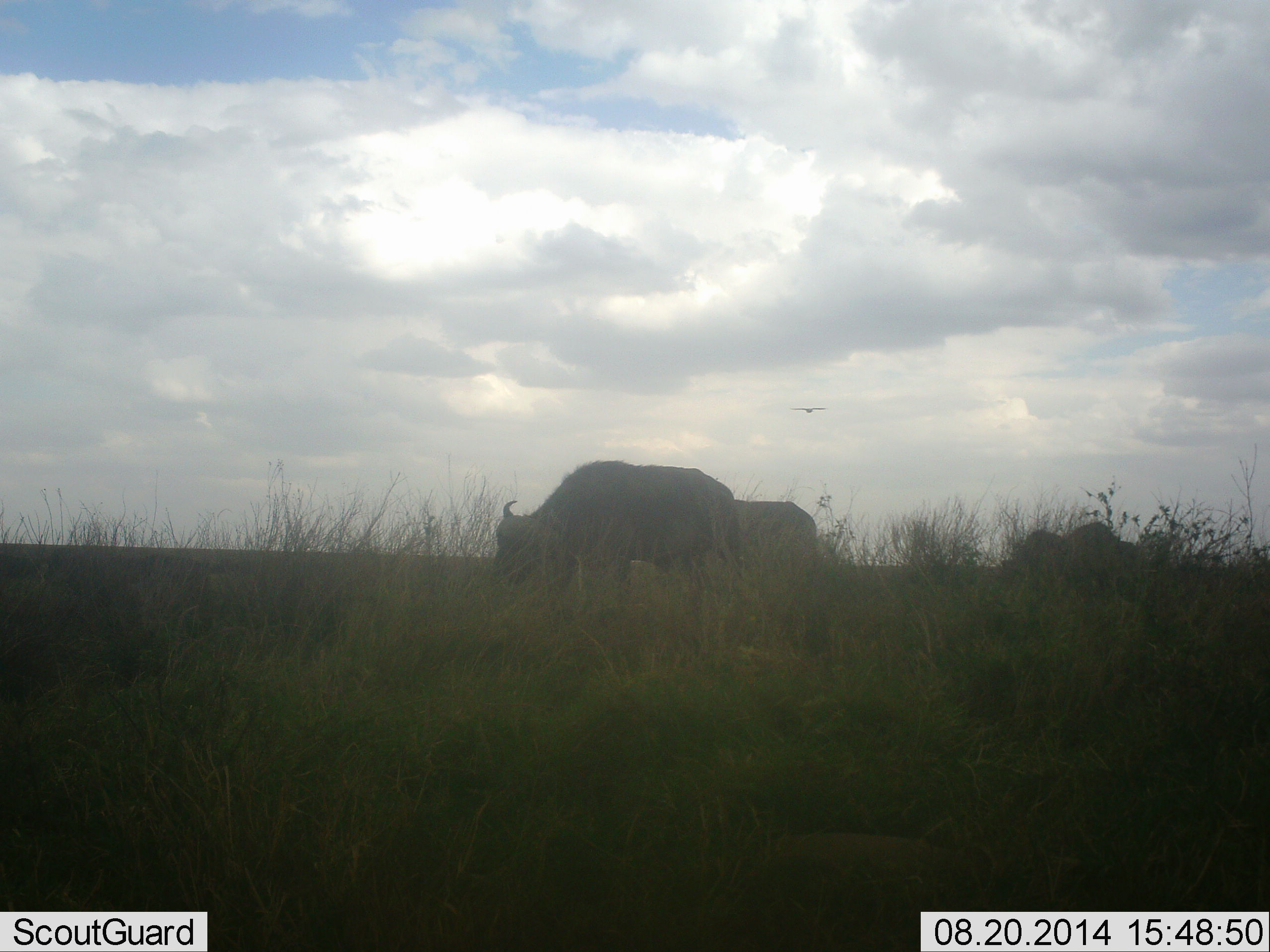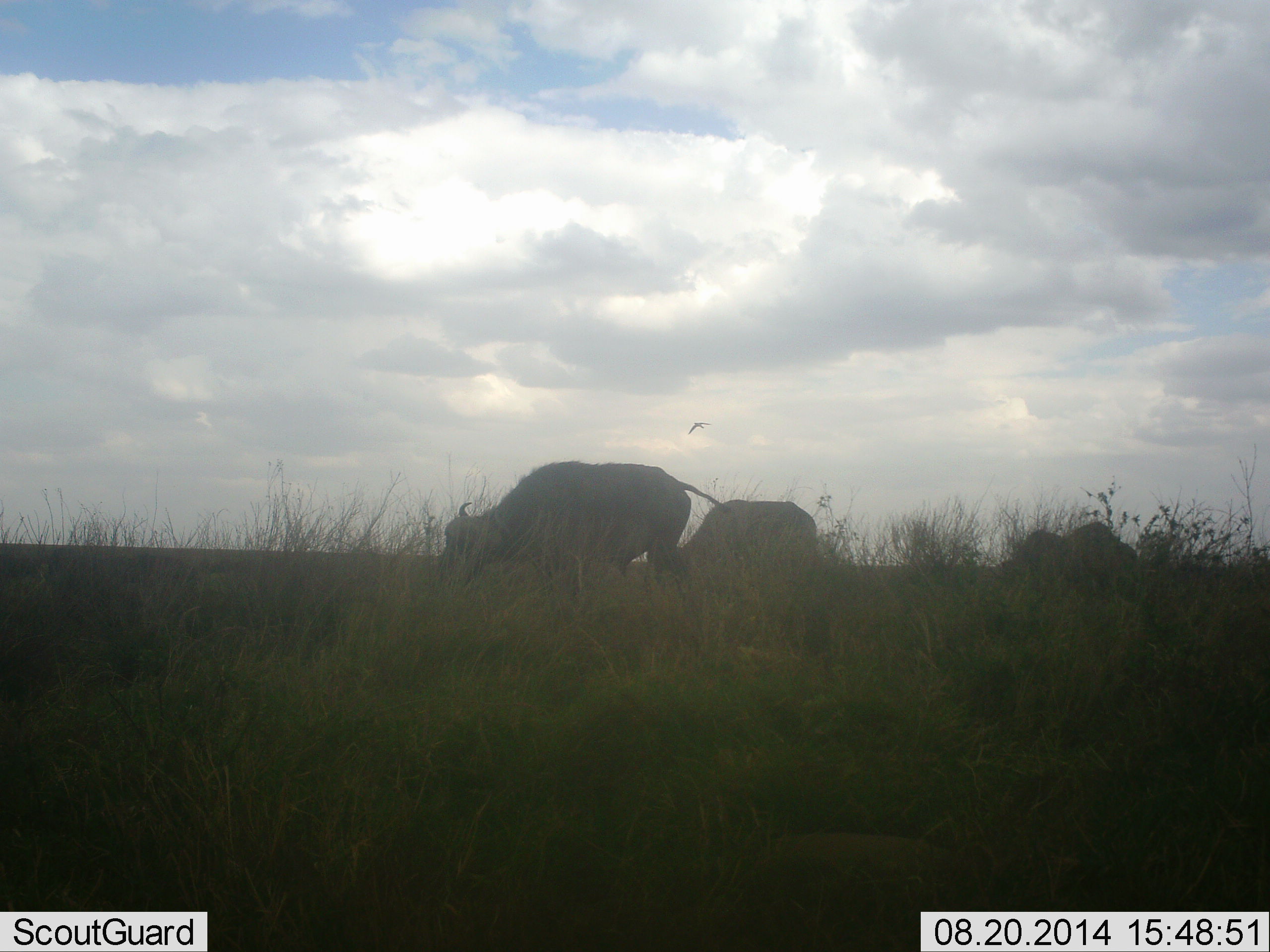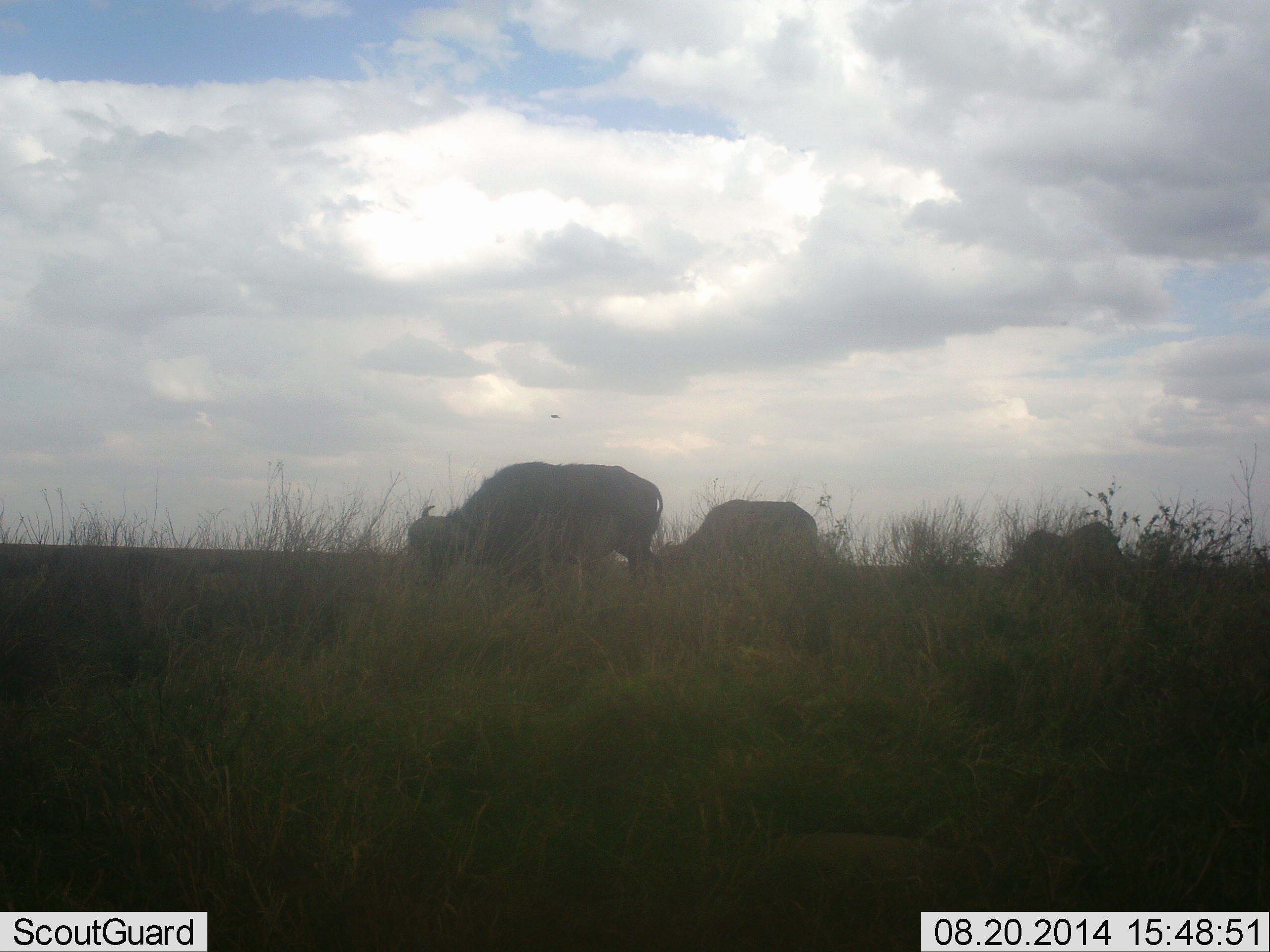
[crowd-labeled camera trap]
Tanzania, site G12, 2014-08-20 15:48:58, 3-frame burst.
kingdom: Animalia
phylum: Chordata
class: Mammalia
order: Artiodactyla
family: Bovidae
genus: Syncerus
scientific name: Syncerus caffer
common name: cape buffalo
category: buffalo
Buffalo (cape buffalo) (Syncerus caffer), count 3. Behavior (volunteer vote fractions): standing 25%, resting 0%, moving 33%, interacting 0%. Young present (vote fraction): 0%. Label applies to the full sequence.